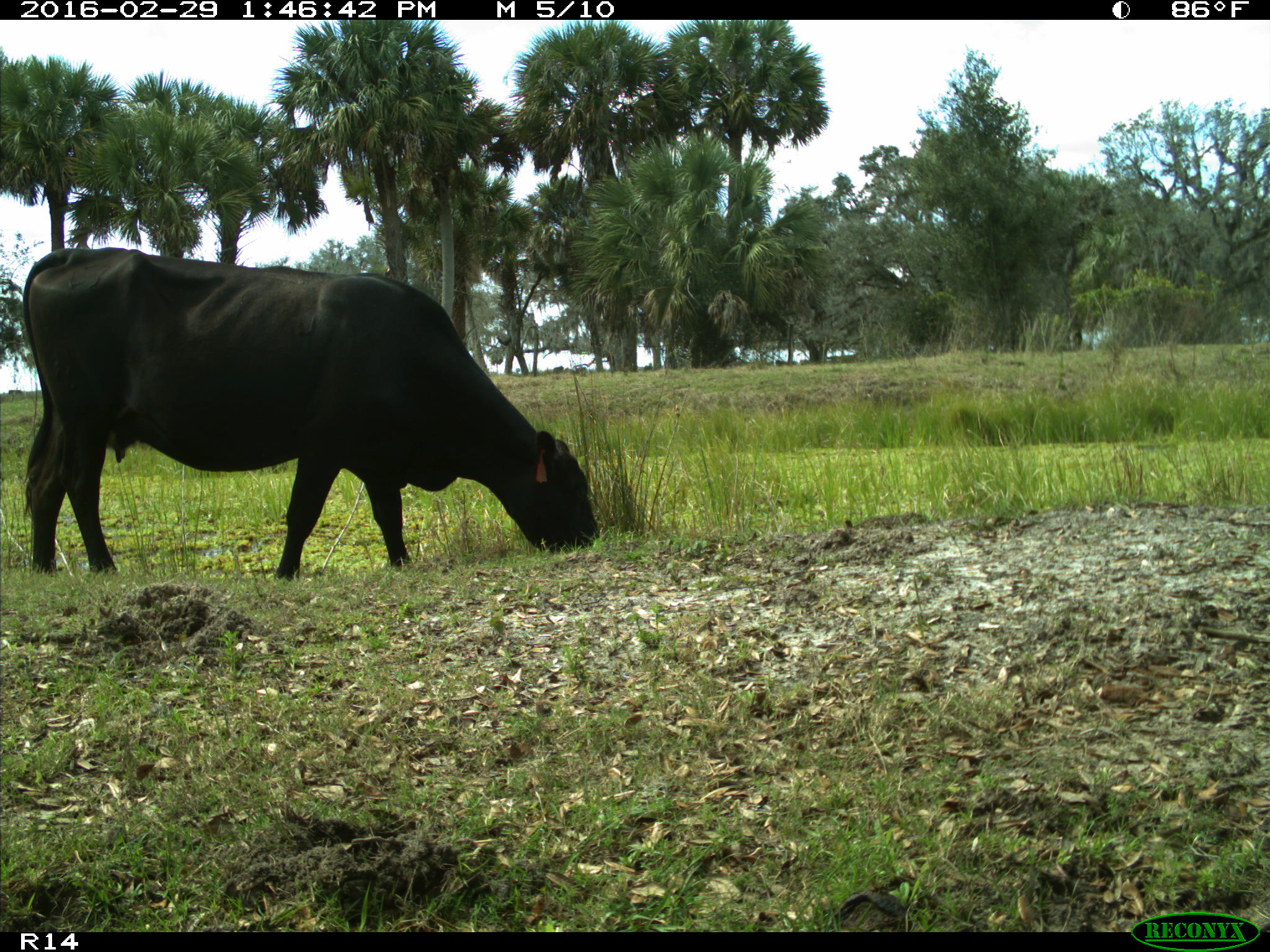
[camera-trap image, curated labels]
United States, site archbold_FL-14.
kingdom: Animalia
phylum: Chordata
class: Mammalia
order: Artiodactyla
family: Bovidae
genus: Bos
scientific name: Bos taurus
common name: domestic cow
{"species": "Bos taurus (domestic cow)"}